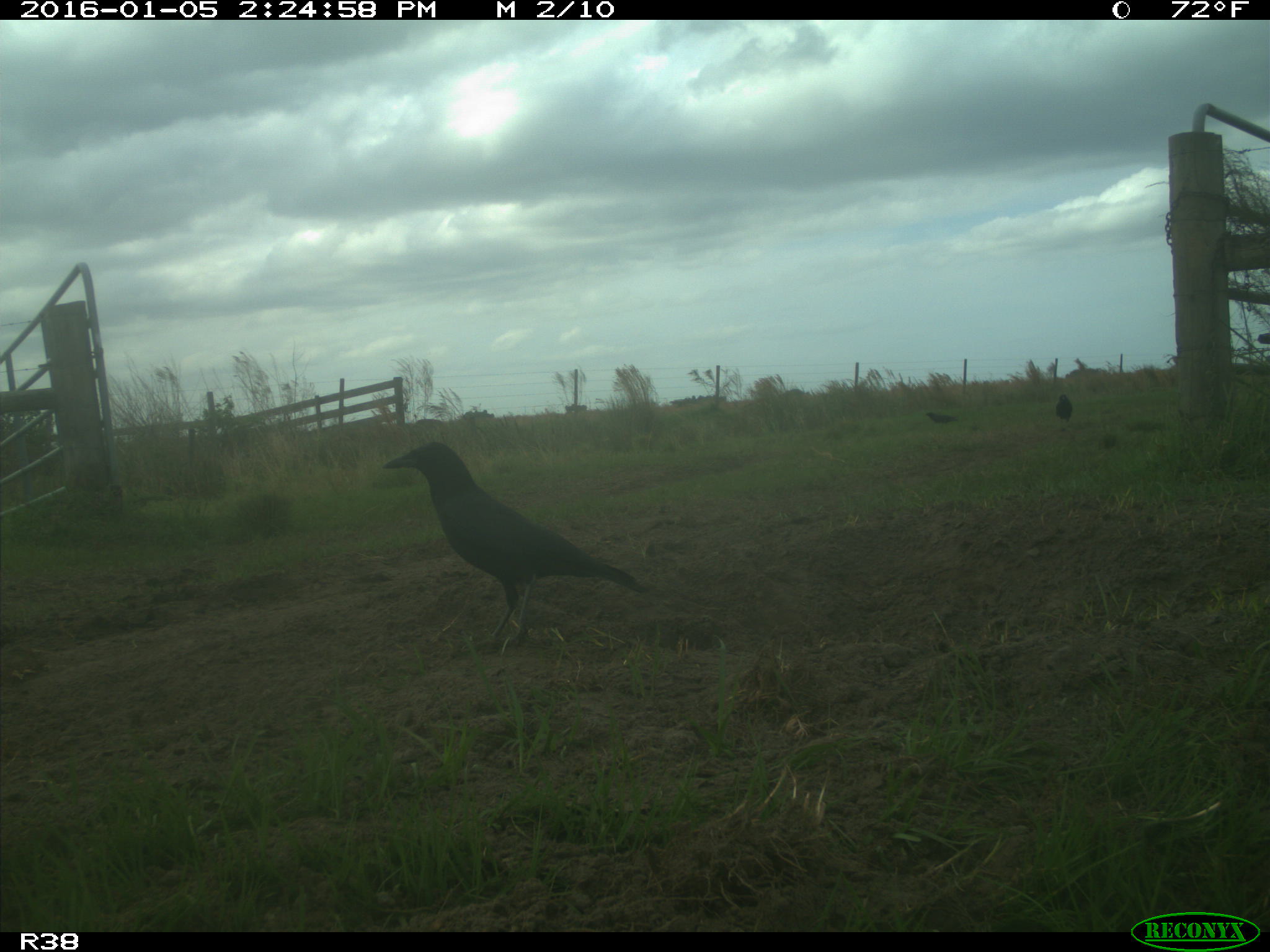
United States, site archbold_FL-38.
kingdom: Animalia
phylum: Chordata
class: Aves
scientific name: Aves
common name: birds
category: unidentified bird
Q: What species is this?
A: Unidentified bird (birds) (Aves).